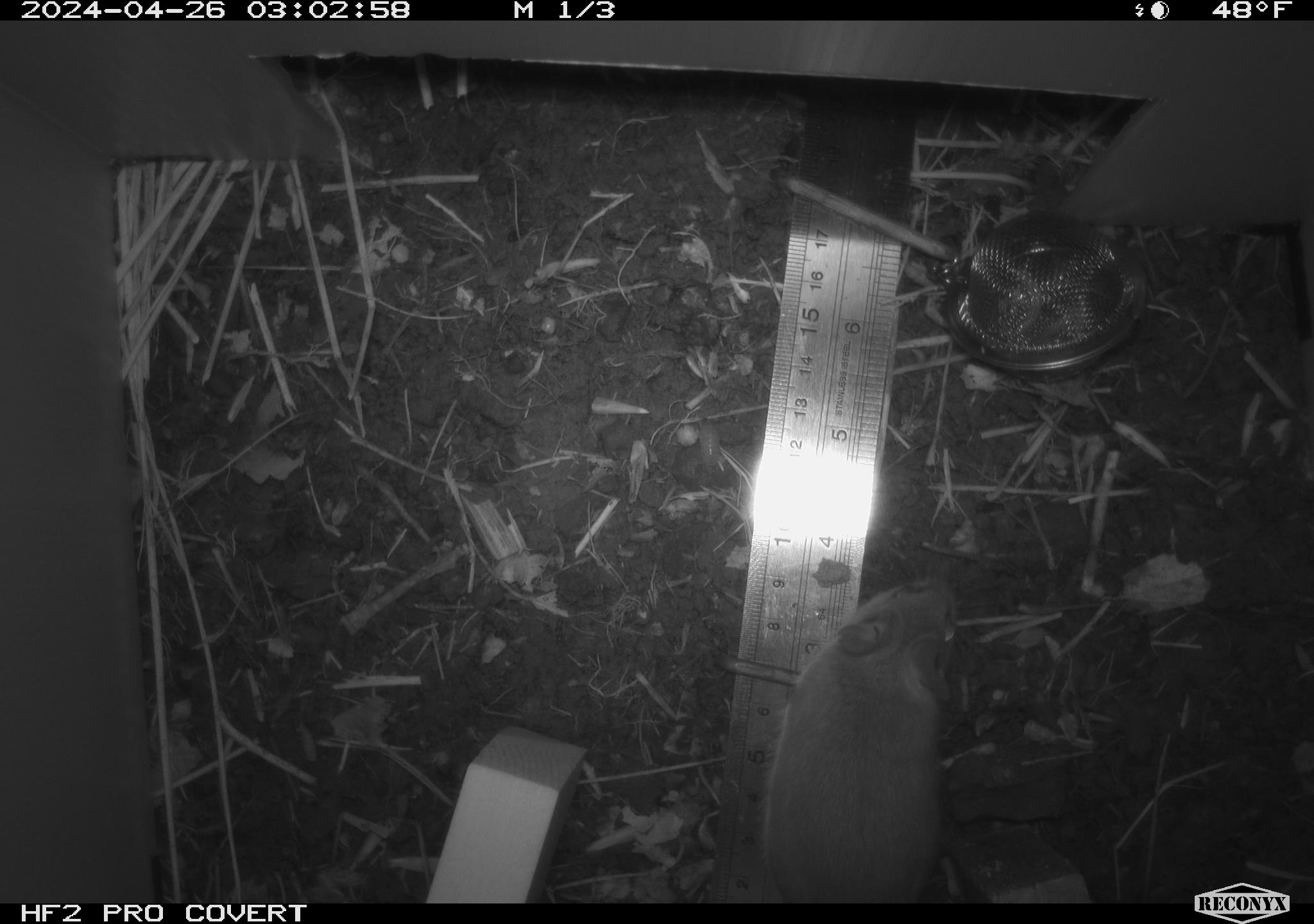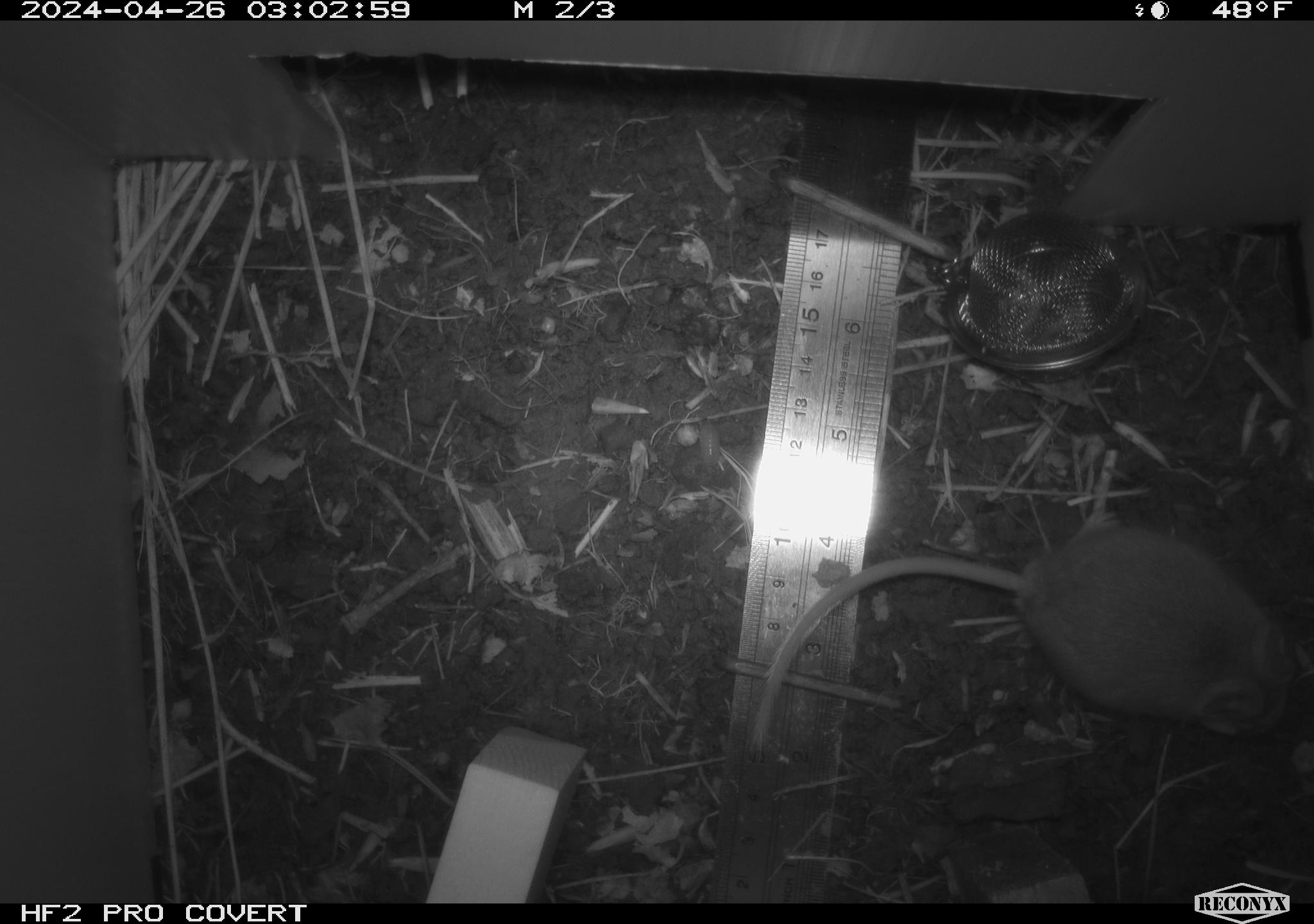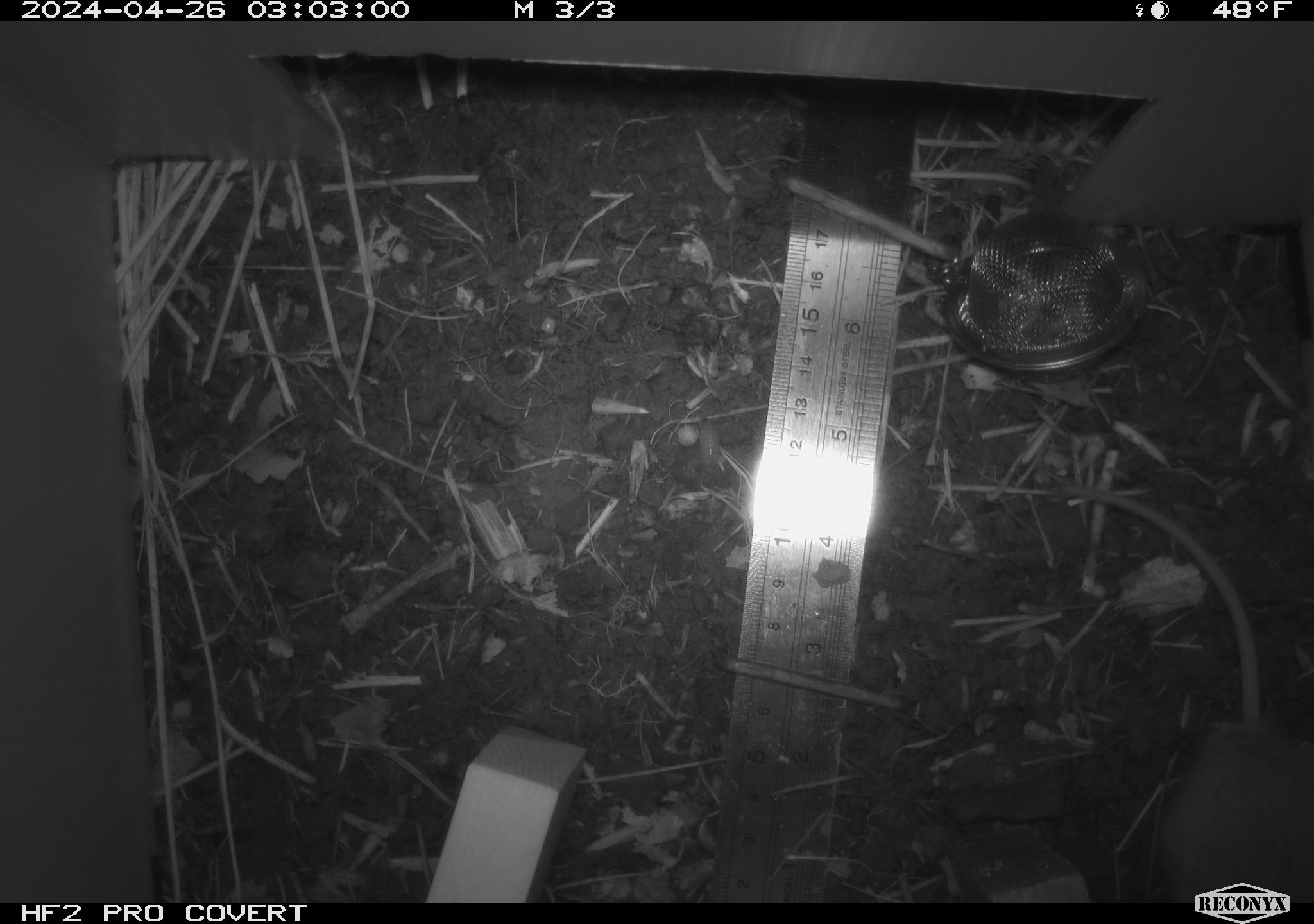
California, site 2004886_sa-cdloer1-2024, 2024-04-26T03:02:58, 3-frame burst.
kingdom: Animalia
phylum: Chordata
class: Mammalia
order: Rodentia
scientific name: Rodentia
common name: mouse species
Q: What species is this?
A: Mouse species (Rodentia).